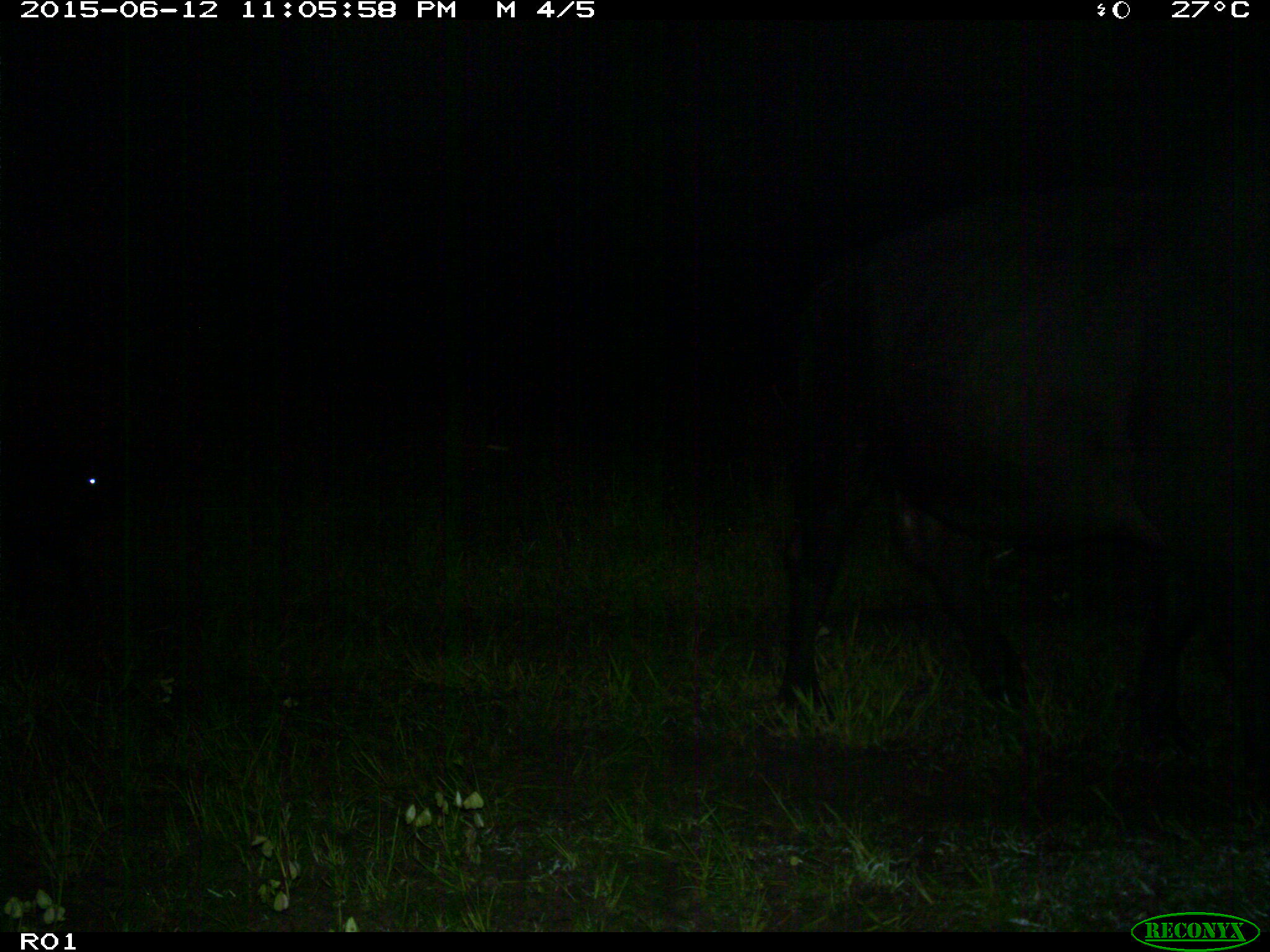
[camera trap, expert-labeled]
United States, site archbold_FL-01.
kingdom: Animalia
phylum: Chordata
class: Mammalia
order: Artiodactyla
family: Bovidae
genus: Bos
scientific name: Bos taurus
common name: domestic cow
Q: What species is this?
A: Bos taurus (domestic cow).